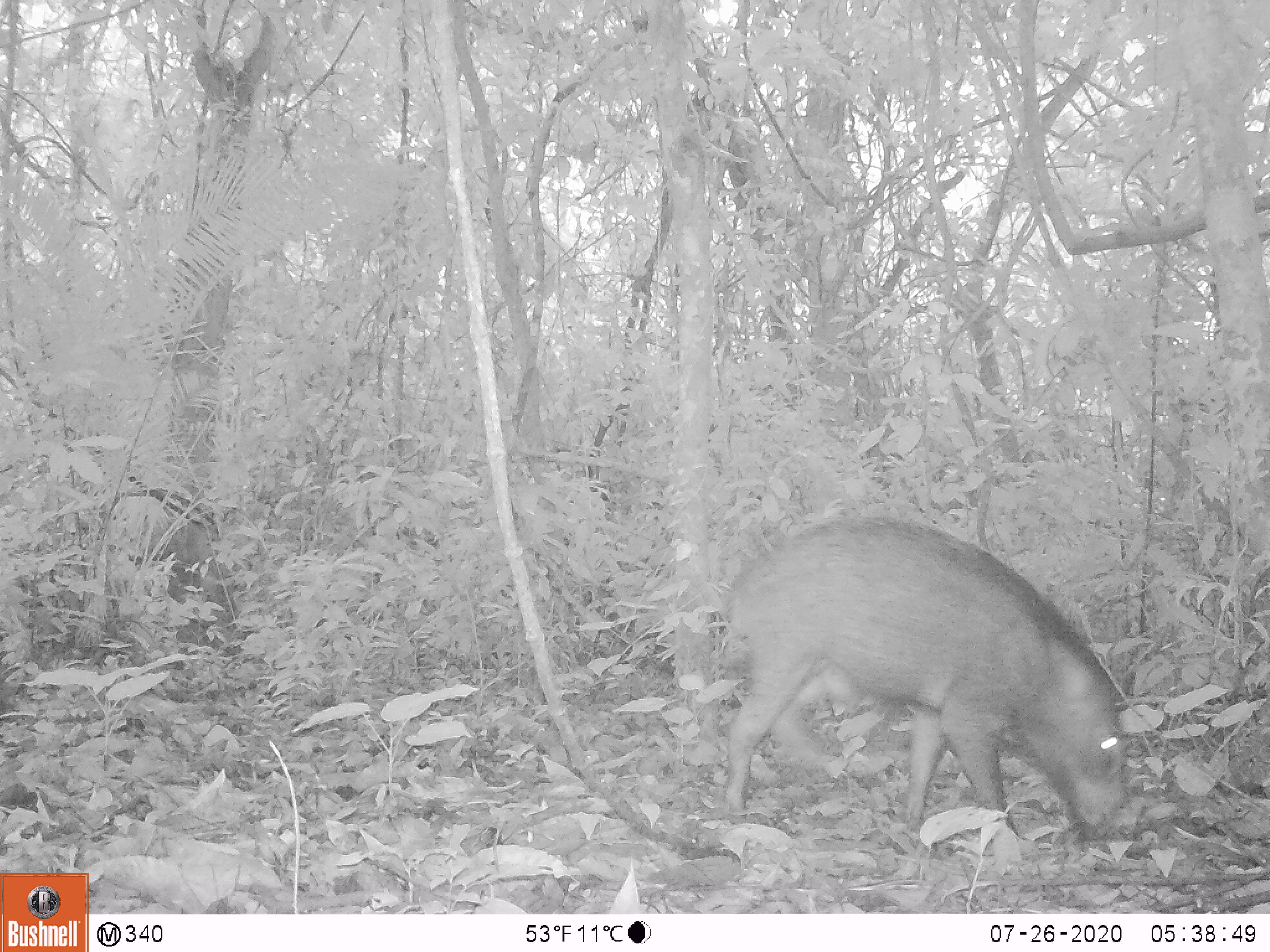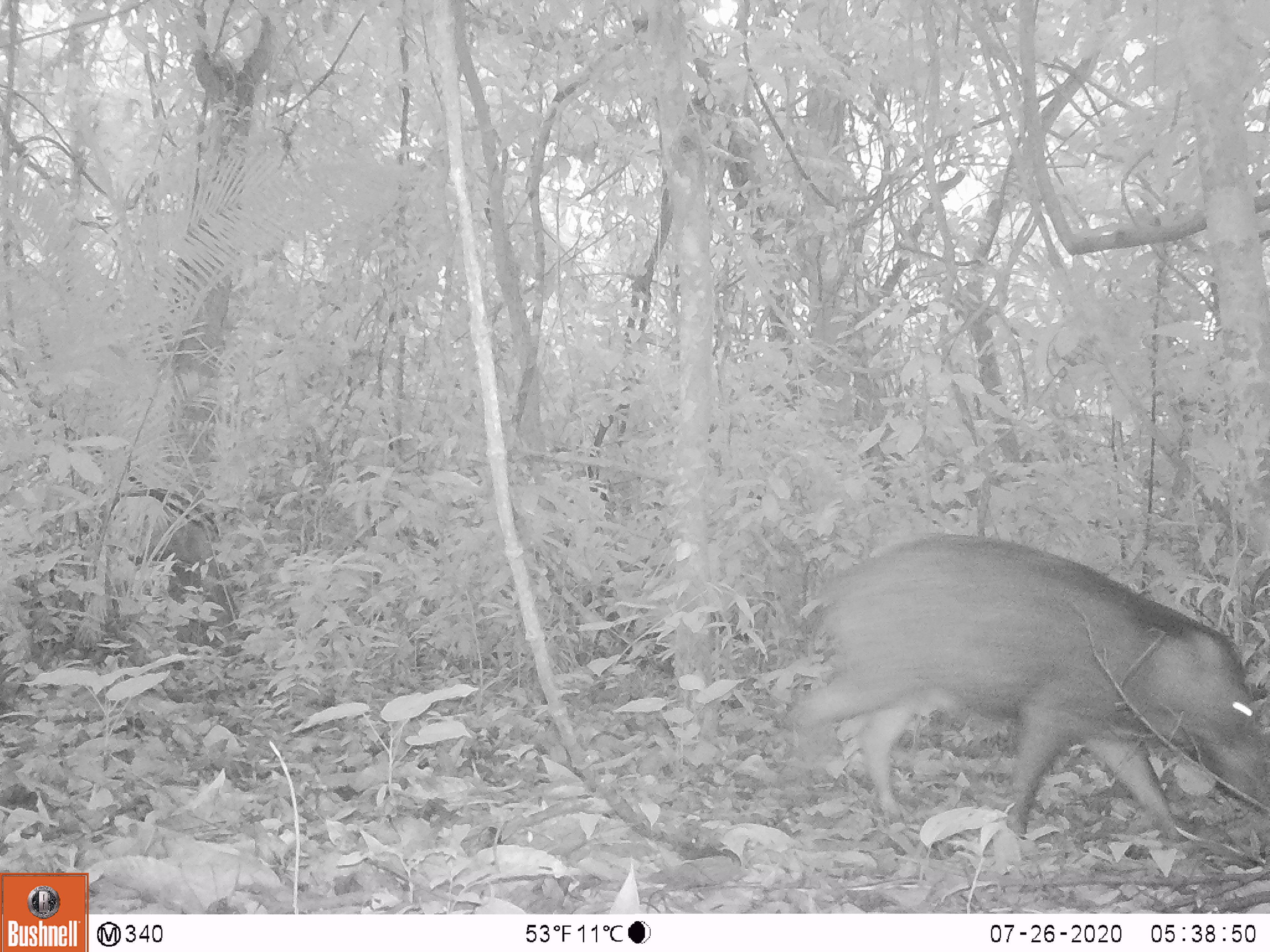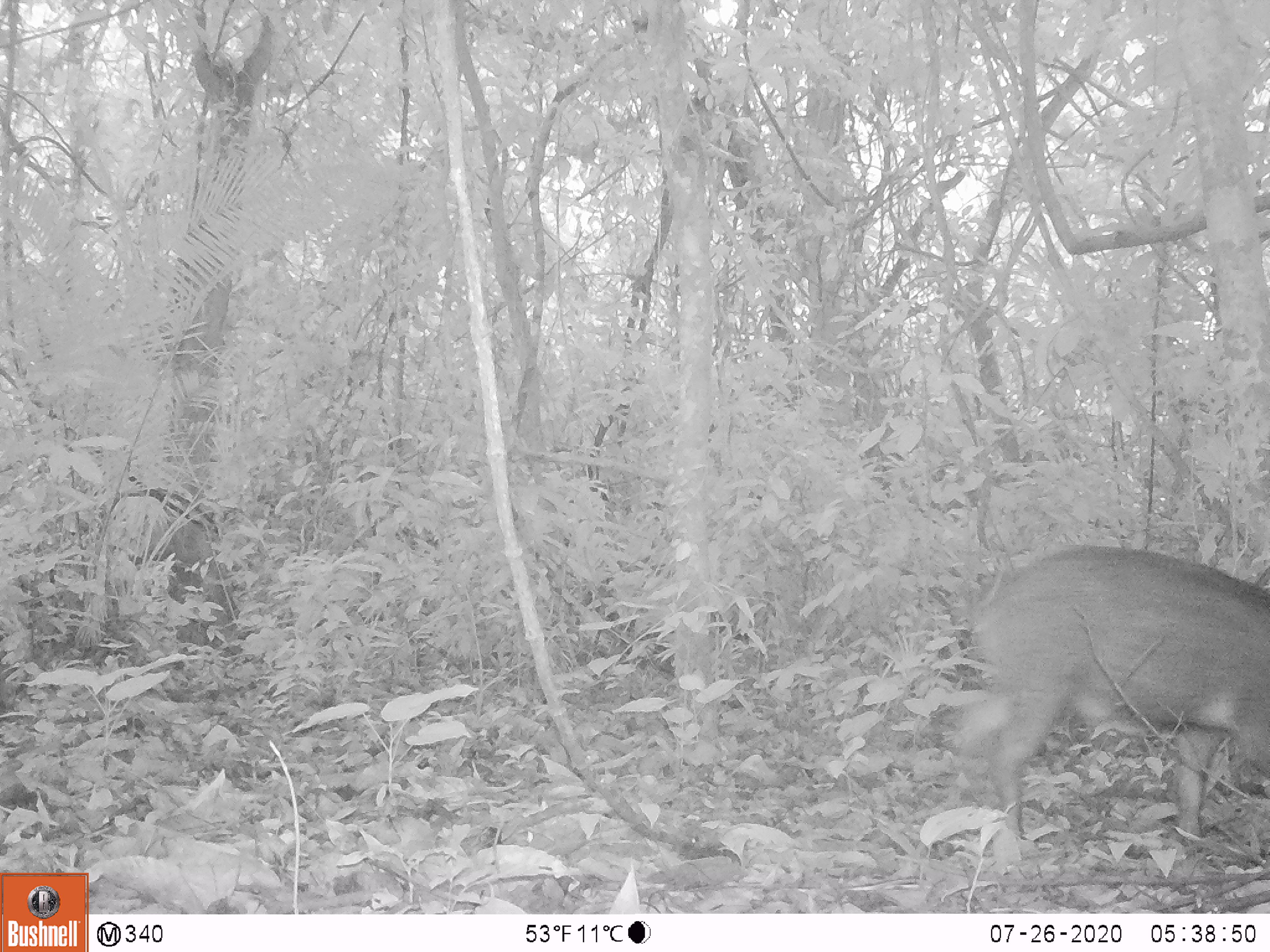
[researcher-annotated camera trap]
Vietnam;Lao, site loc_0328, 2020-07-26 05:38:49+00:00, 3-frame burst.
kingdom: Animalia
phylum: Chordata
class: Mammalia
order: Artiodactyla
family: Suidae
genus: Sus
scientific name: Sus scrofa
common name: eurasian wild pig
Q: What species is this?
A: Eurasian wild pig (Sus scrofa).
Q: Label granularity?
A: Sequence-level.